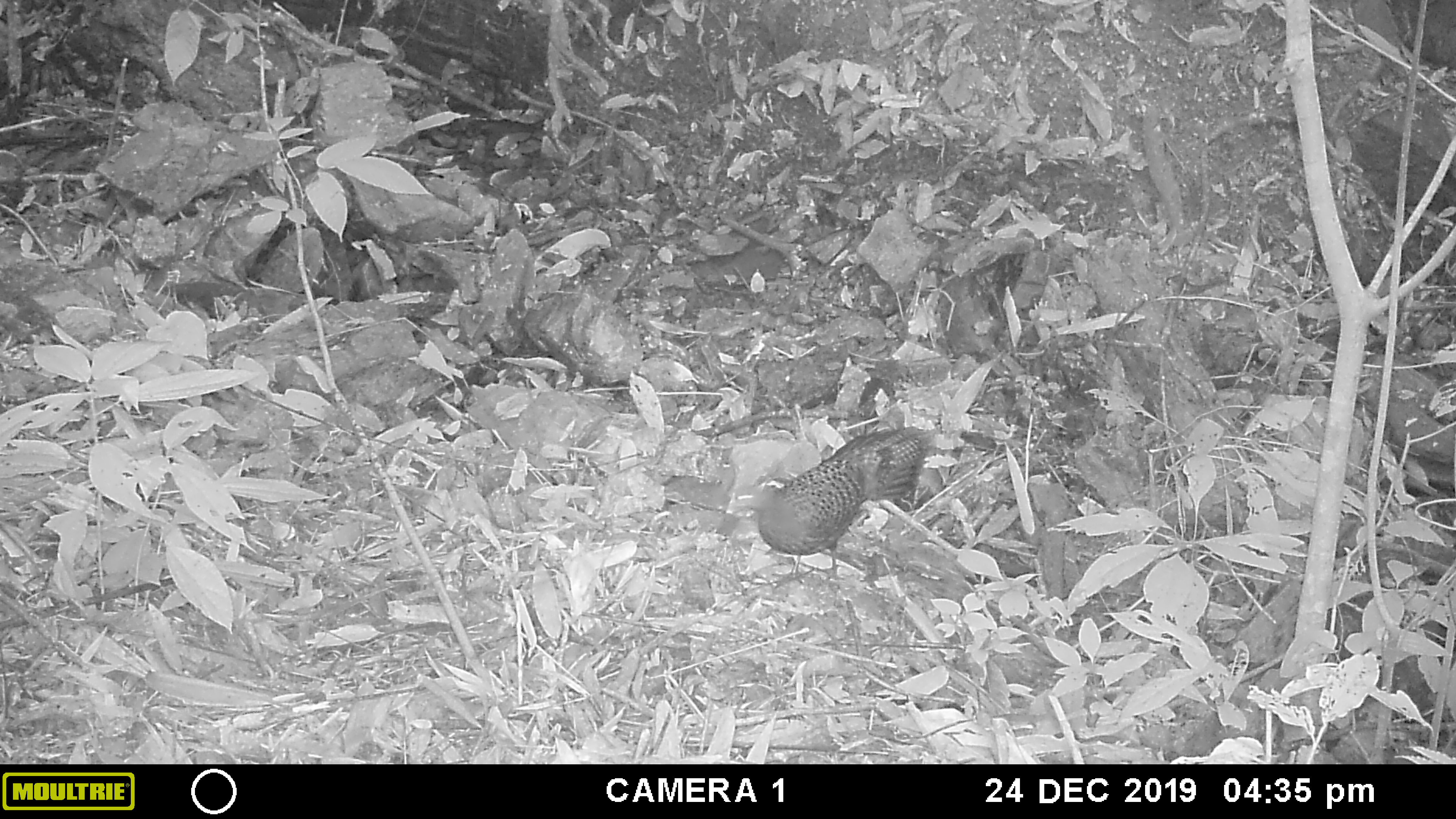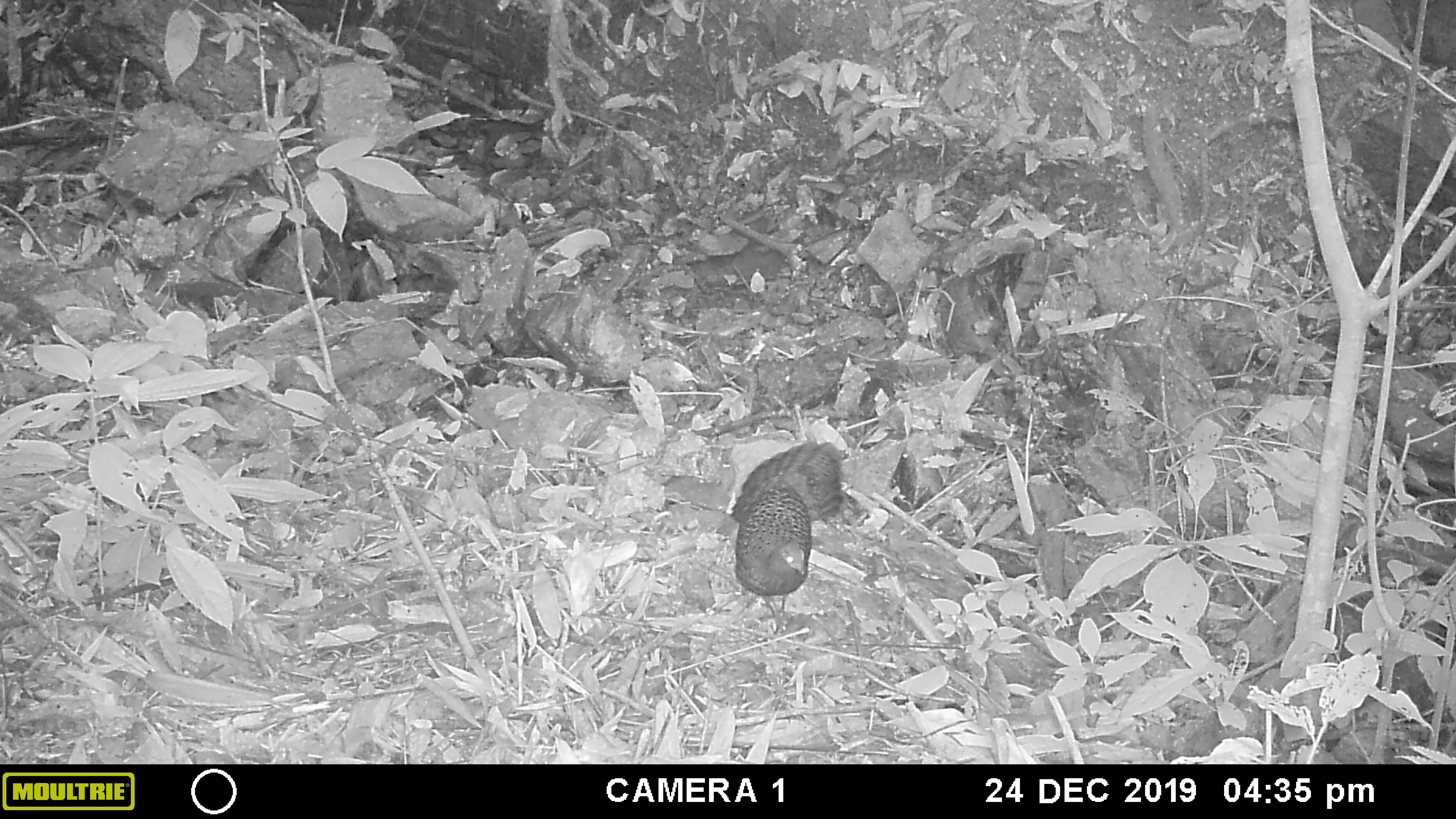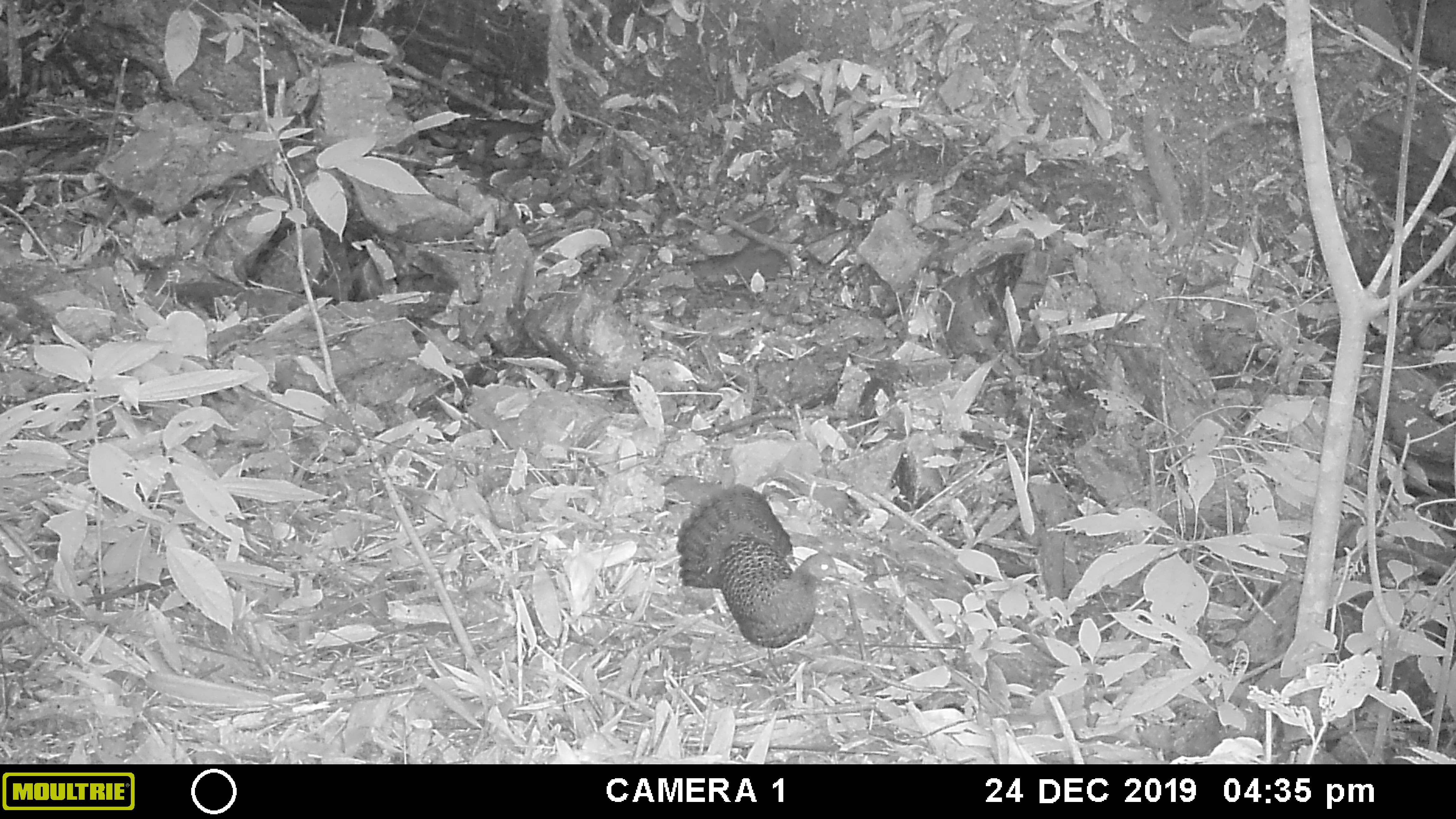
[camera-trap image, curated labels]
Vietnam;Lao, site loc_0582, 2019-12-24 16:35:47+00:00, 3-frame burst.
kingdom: Animalia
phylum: Chordata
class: Aves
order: Galliformes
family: Phasianidae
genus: Polyplectron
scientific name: Polyplectron bicalcaratum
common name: gray peacock-pheasant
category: grey peacock pheasant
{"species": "grey peacock pheasant (gray peacock-pheasant) (Polyplectron bicalcaratum)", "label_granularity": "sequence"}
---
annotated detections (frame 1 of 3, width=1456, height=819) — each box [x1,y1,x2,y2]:
grey peacock pheasant: [724,426,946,591]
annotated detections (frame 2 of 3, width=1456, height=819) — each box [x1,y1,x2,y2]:
grey peacock pheasant: [728,437,850,635]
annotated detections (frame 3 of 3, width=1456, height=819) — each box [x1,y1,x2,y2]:
grey peacock pheasant: [675,483,845,680]